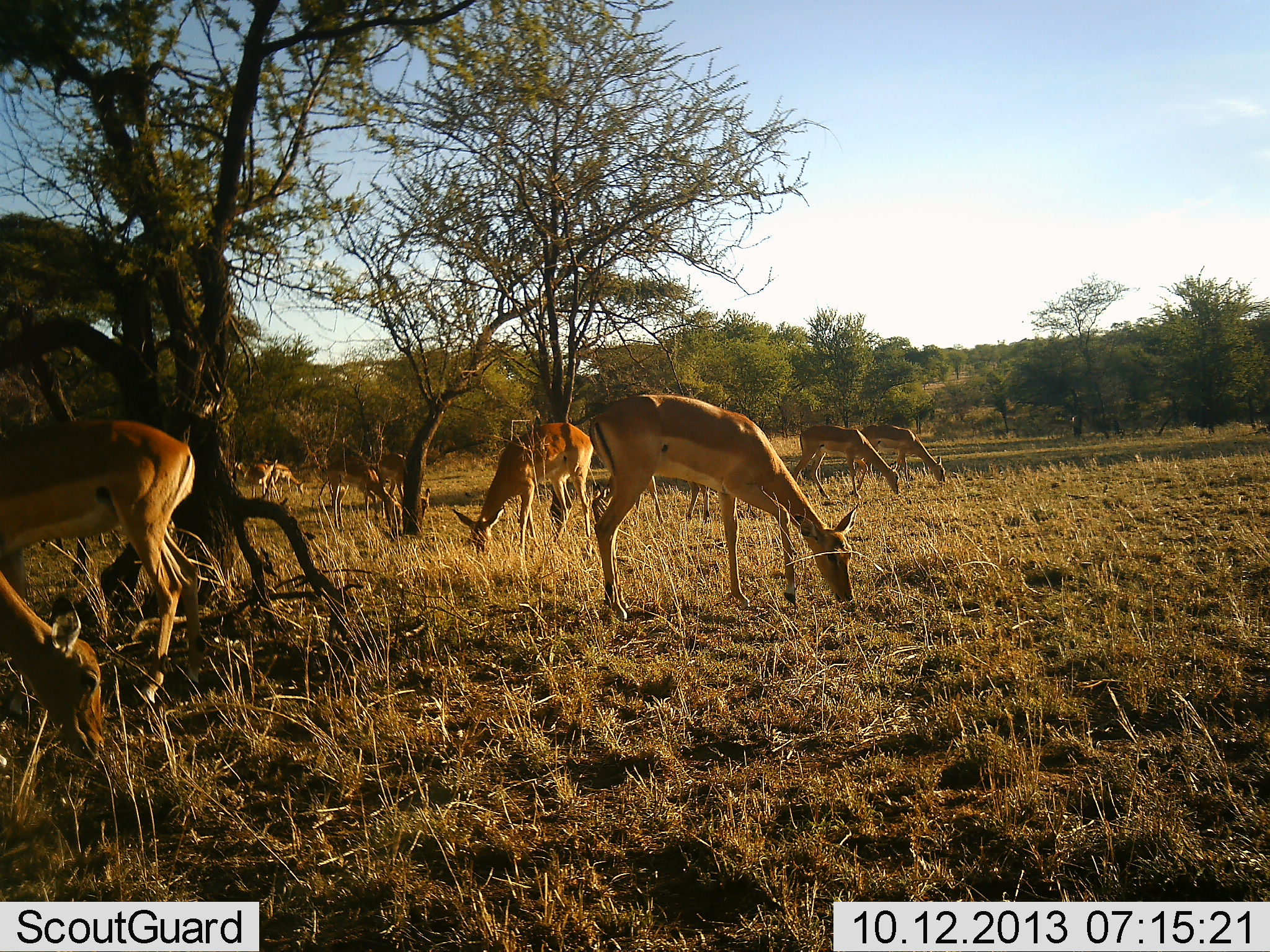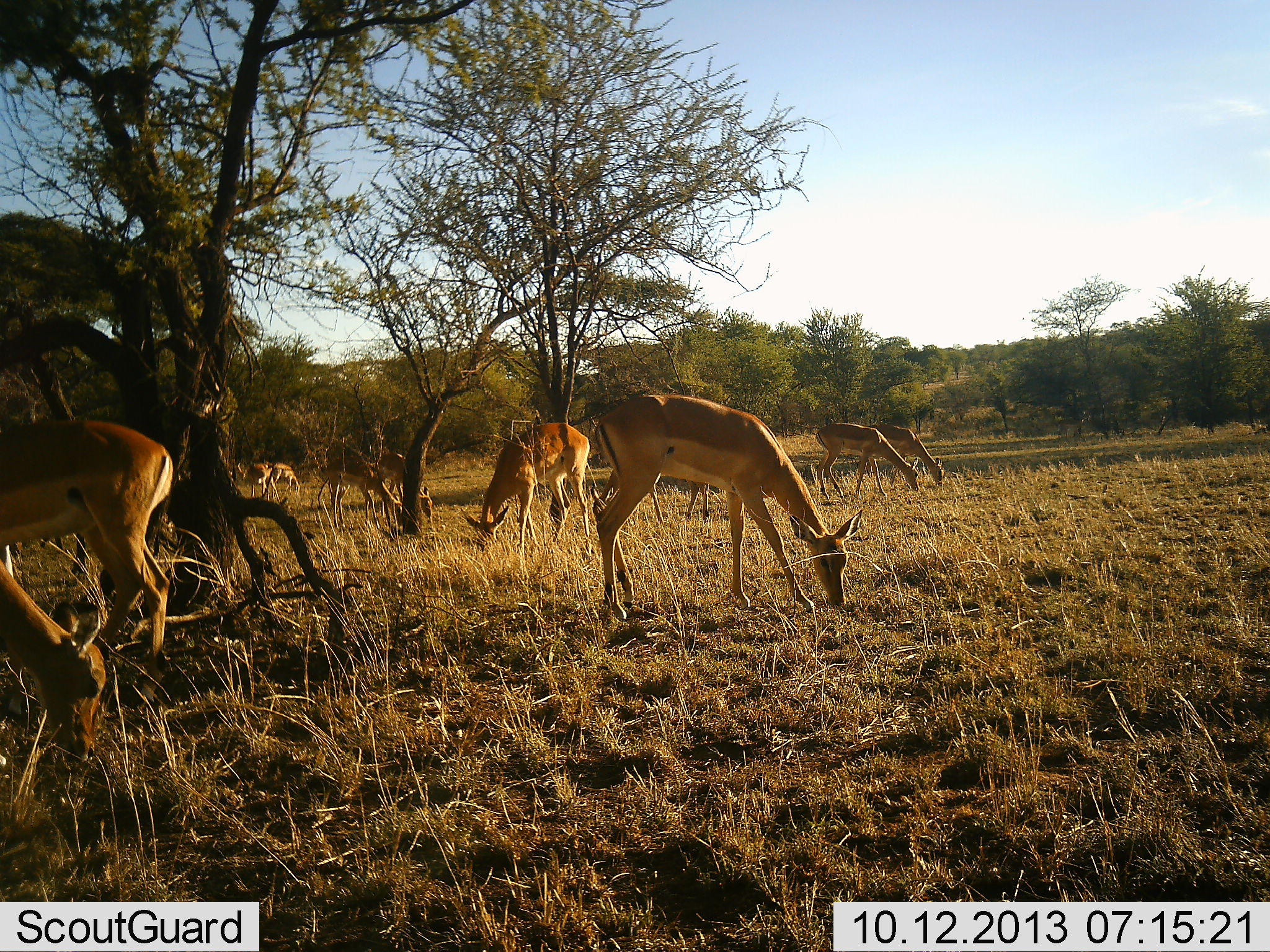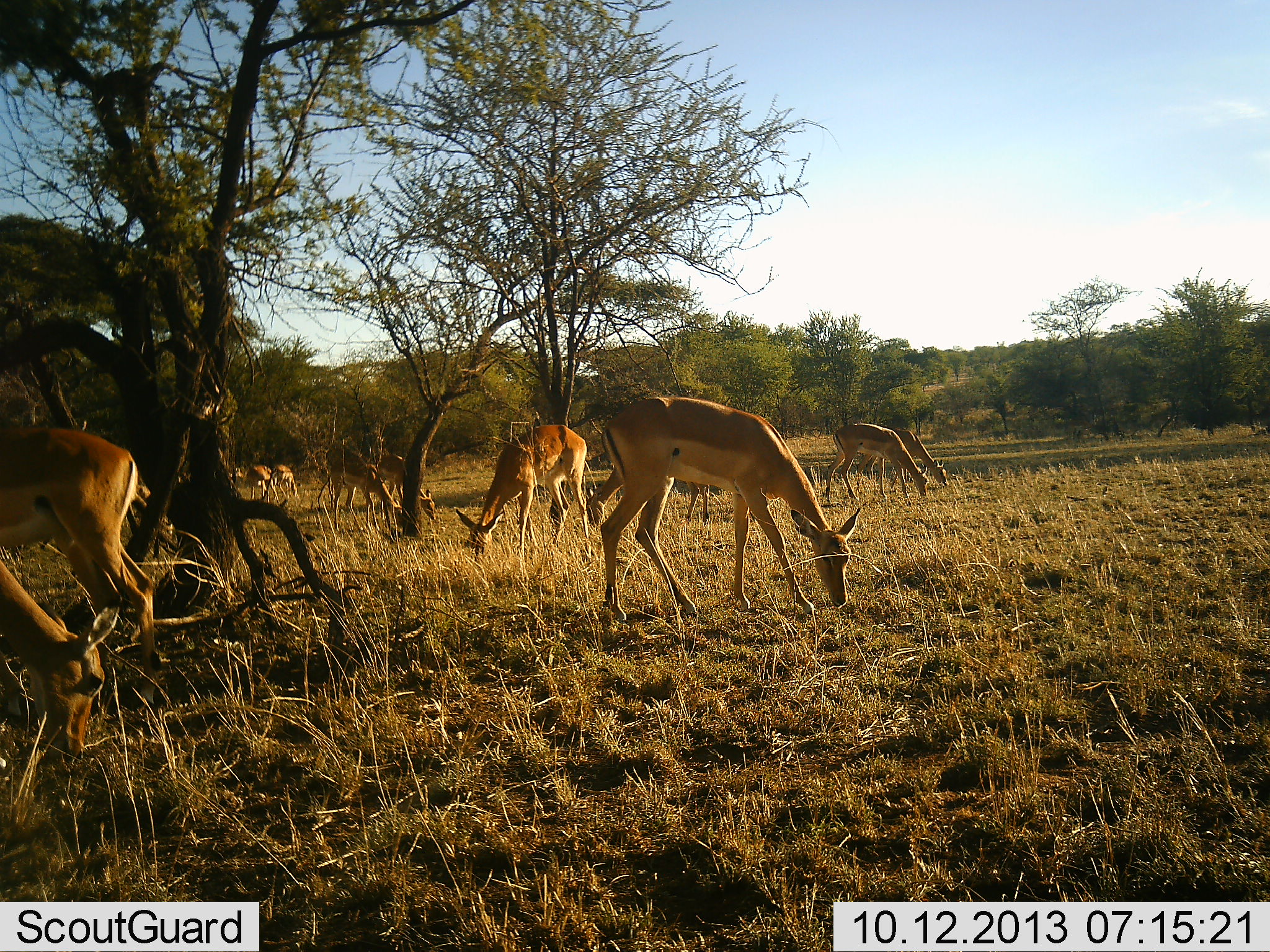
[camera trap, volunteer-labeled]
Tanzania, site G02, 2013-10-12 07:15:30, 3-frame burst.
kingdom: Animalia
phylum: Chordata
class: Mammalia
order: Artiodactyla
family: Bovidae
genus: Aepyceros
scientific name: Aepyceros melampus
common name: impala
Impala (Aepyceros melampus), count 10. Behavior (volunteer vote fractions): standing 9%, resting 0%, moving 0%, interacting 0%. Young present (vote fraction): 9%. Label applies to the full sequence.